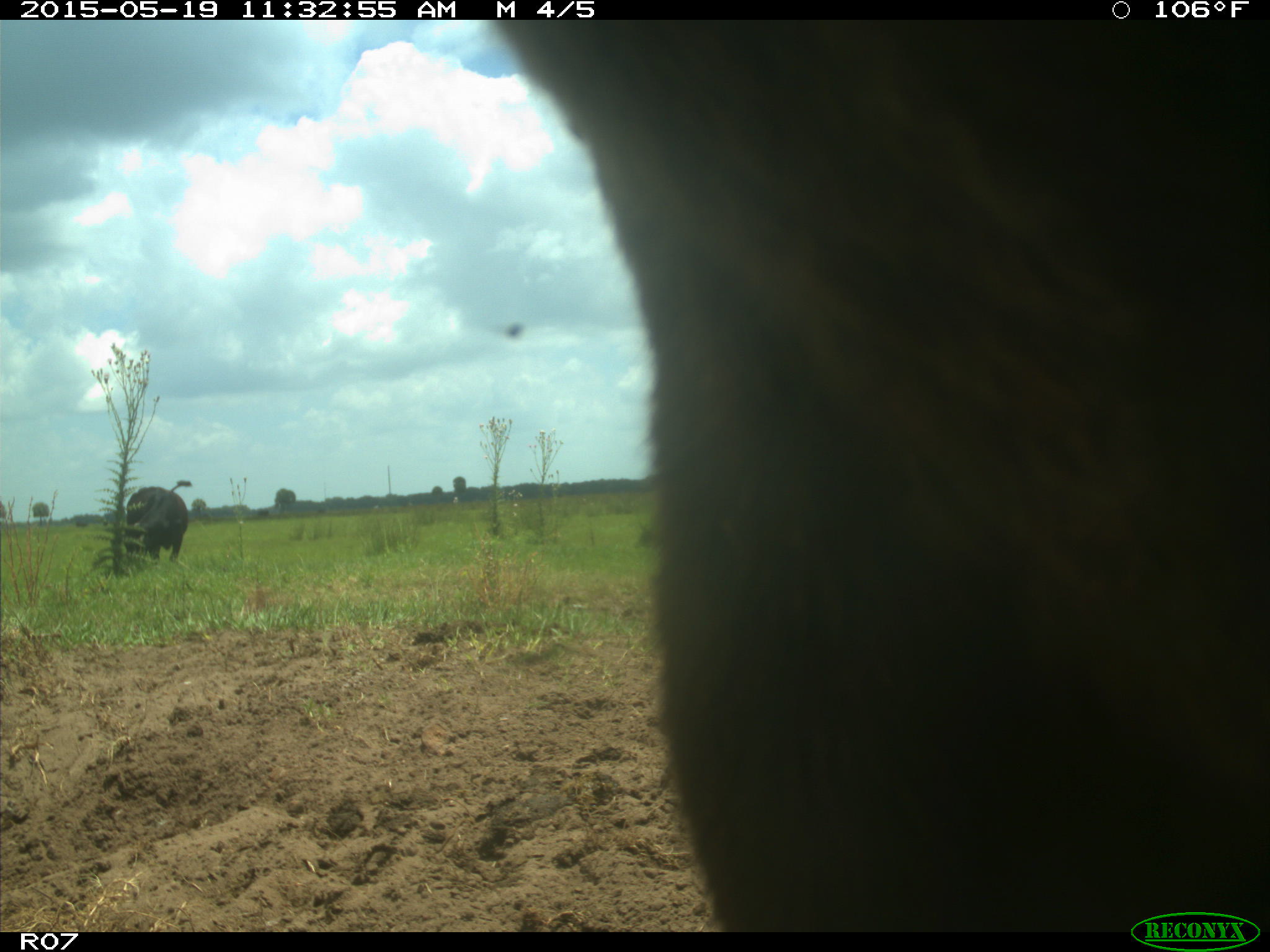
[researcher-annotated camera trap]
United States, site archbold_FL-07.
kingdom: Animalia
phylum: Chordata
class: Mammalia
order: Artiodactyla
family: Bovidae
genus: Bos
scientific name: Bos taurus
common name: domestic cow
Bos taurus (domestic cow).